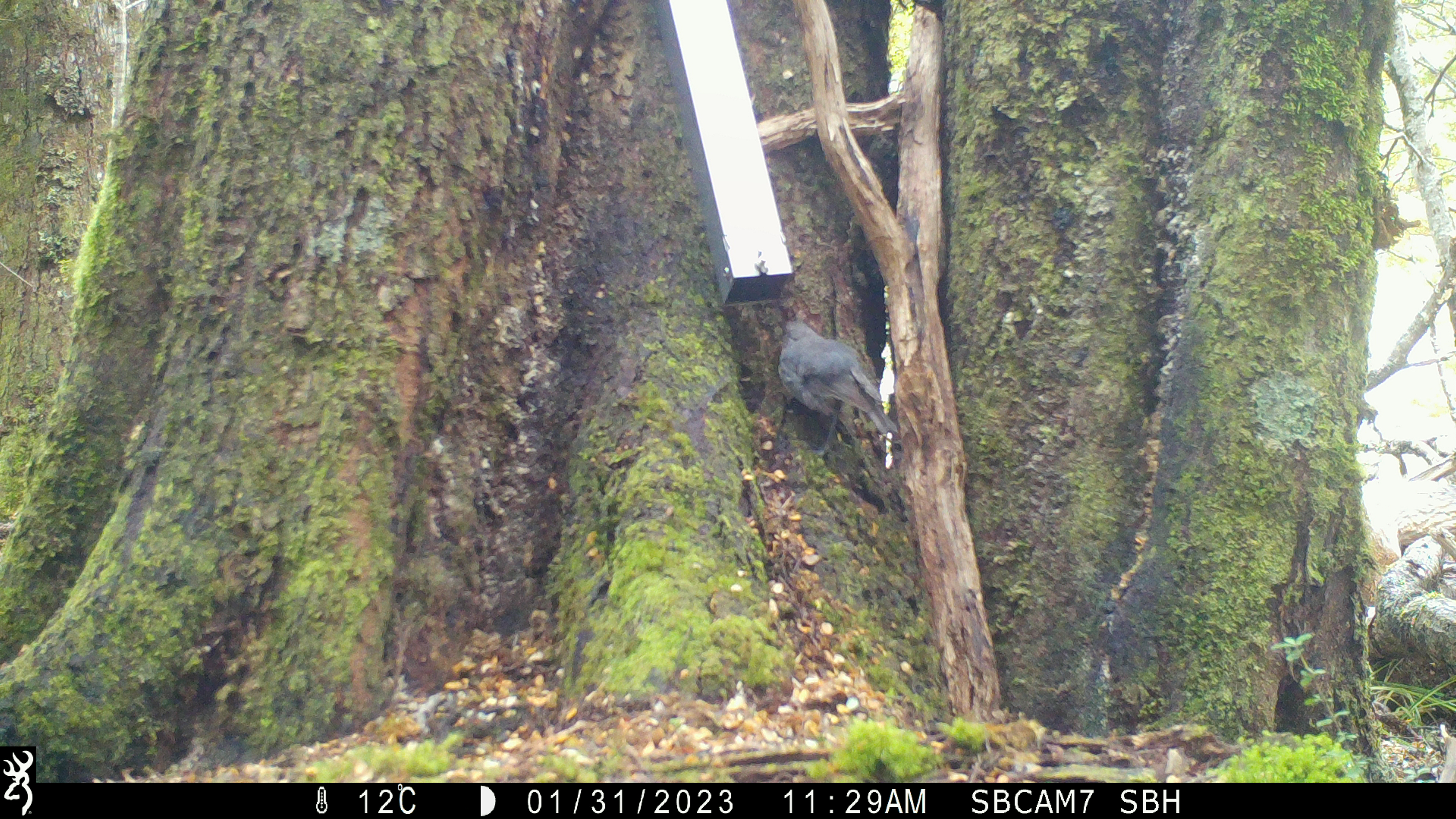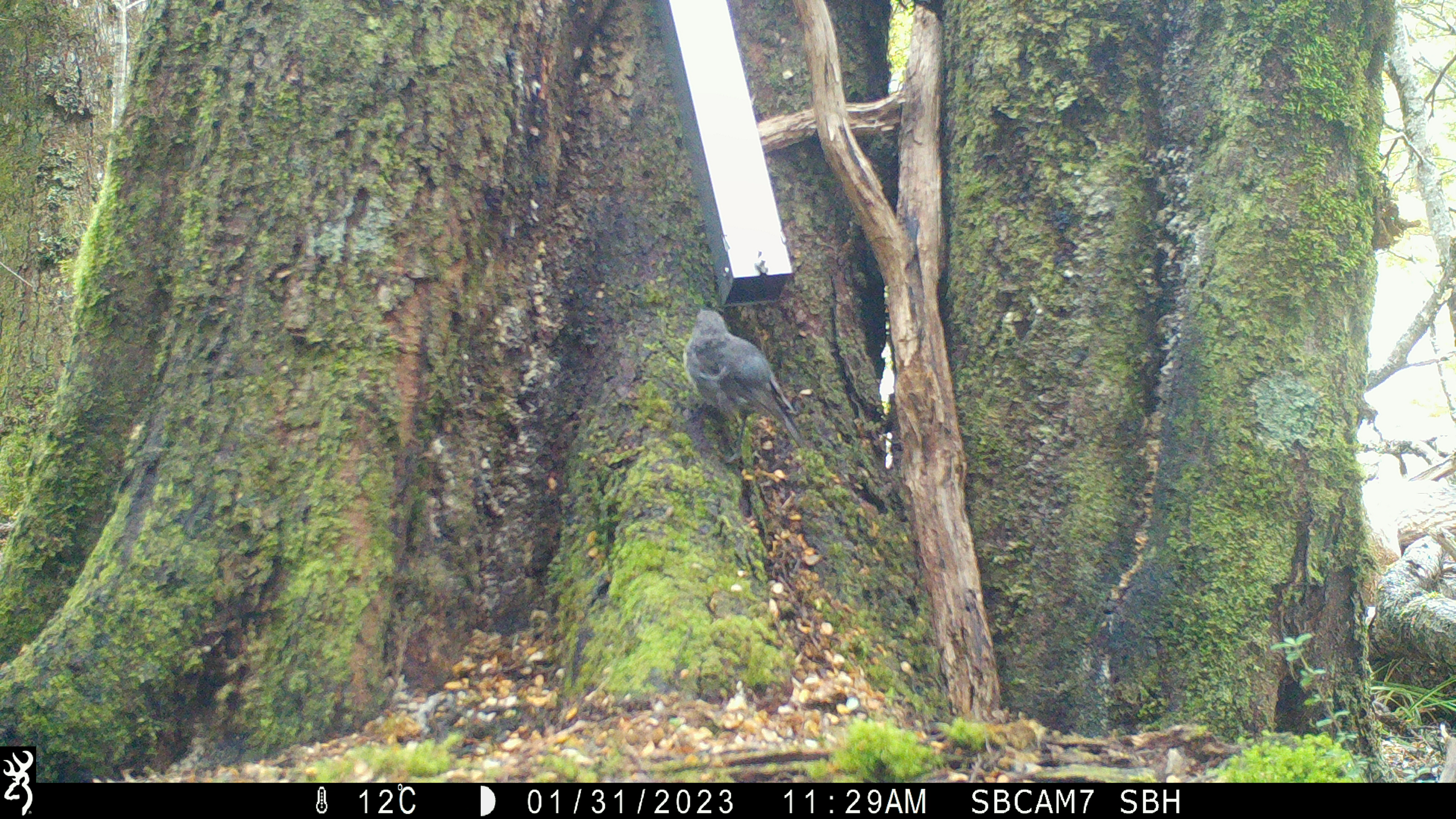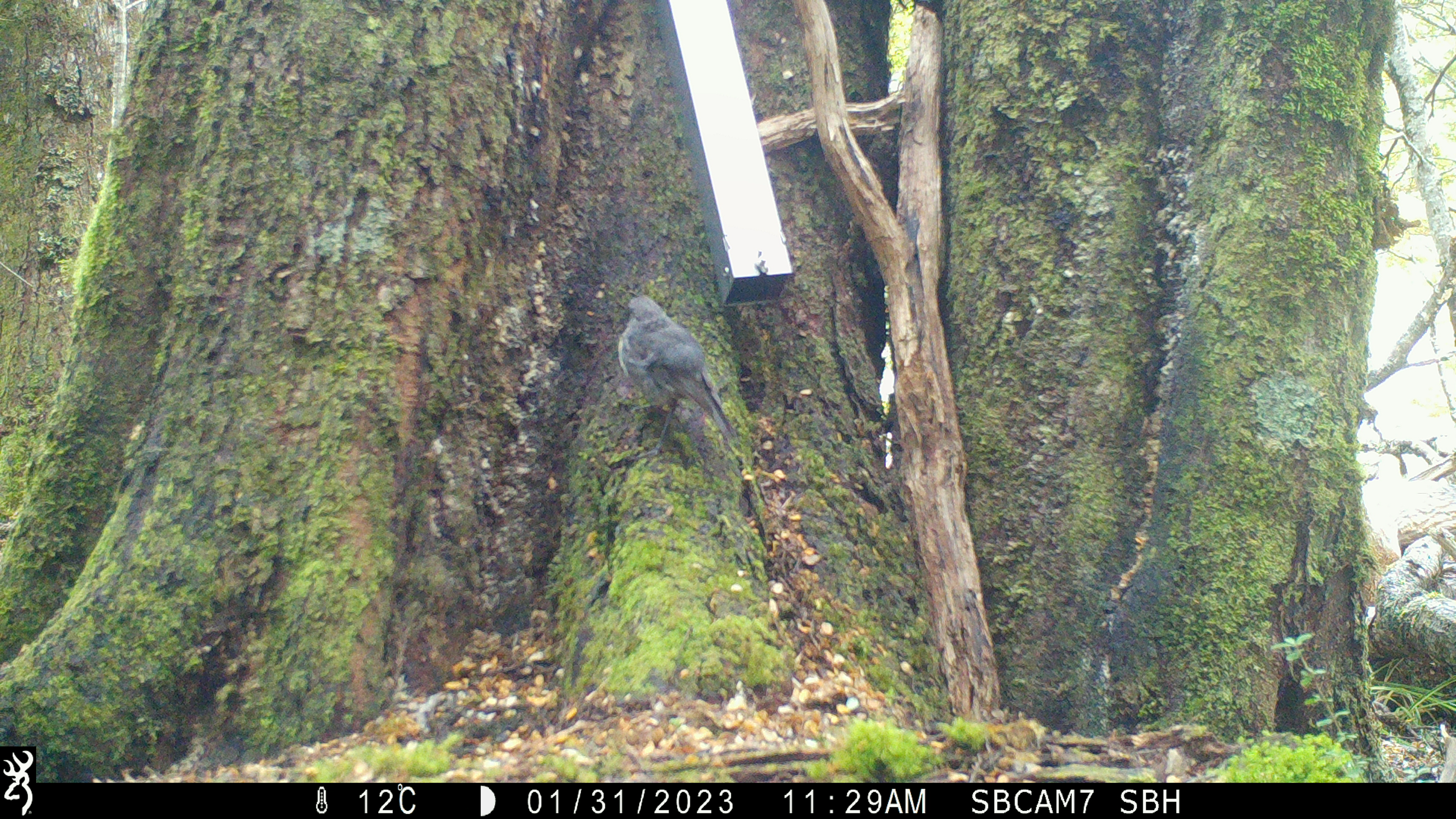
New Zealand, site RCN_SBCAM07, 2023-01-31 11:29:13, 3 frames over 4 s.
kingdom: Animalia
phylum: Chordata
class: Aves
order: Passeriformes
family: Petroicidae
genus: Petroica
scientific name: Petroica australis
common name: new zealand robin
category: robin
Robin (new zealand robin) (Petroica australis).